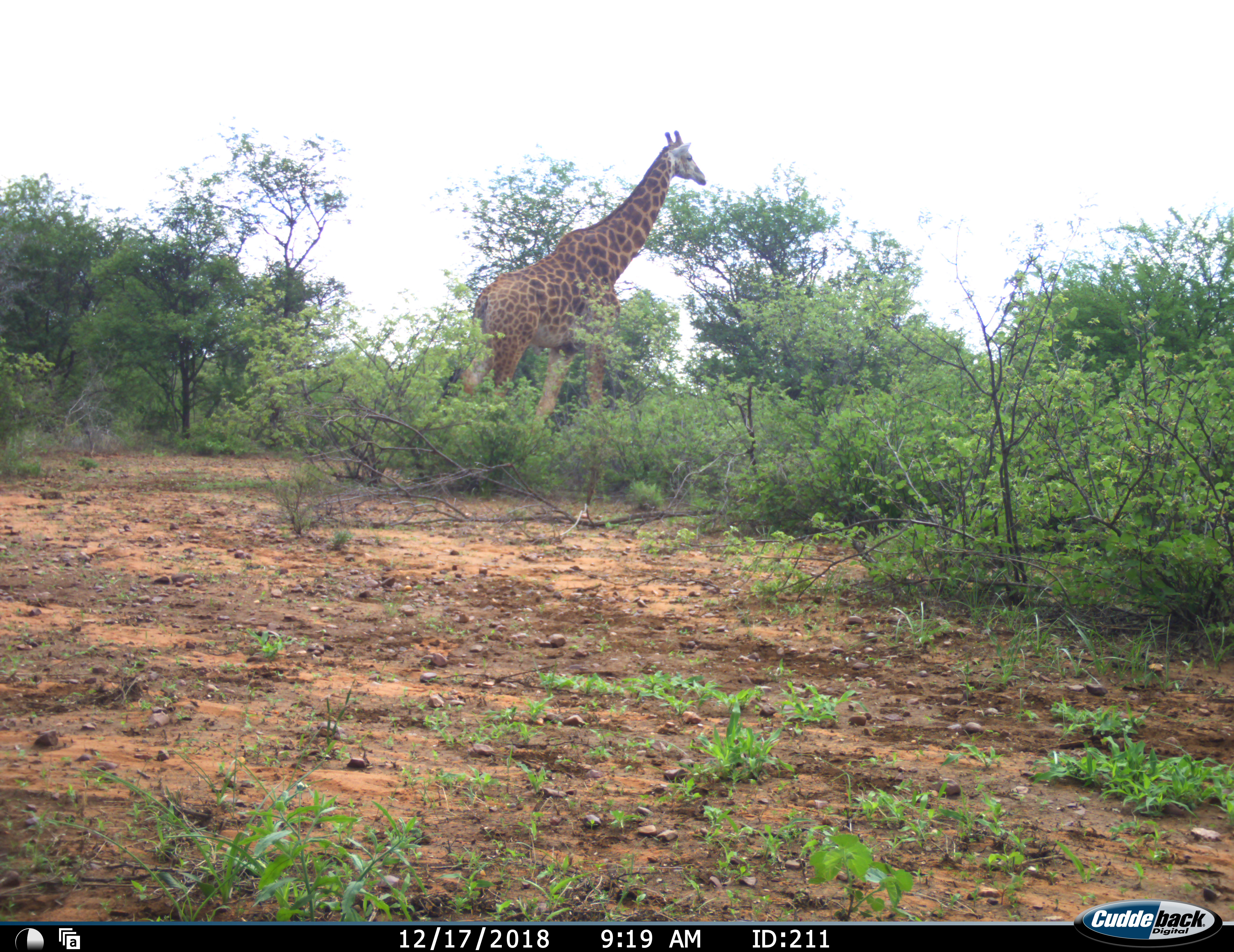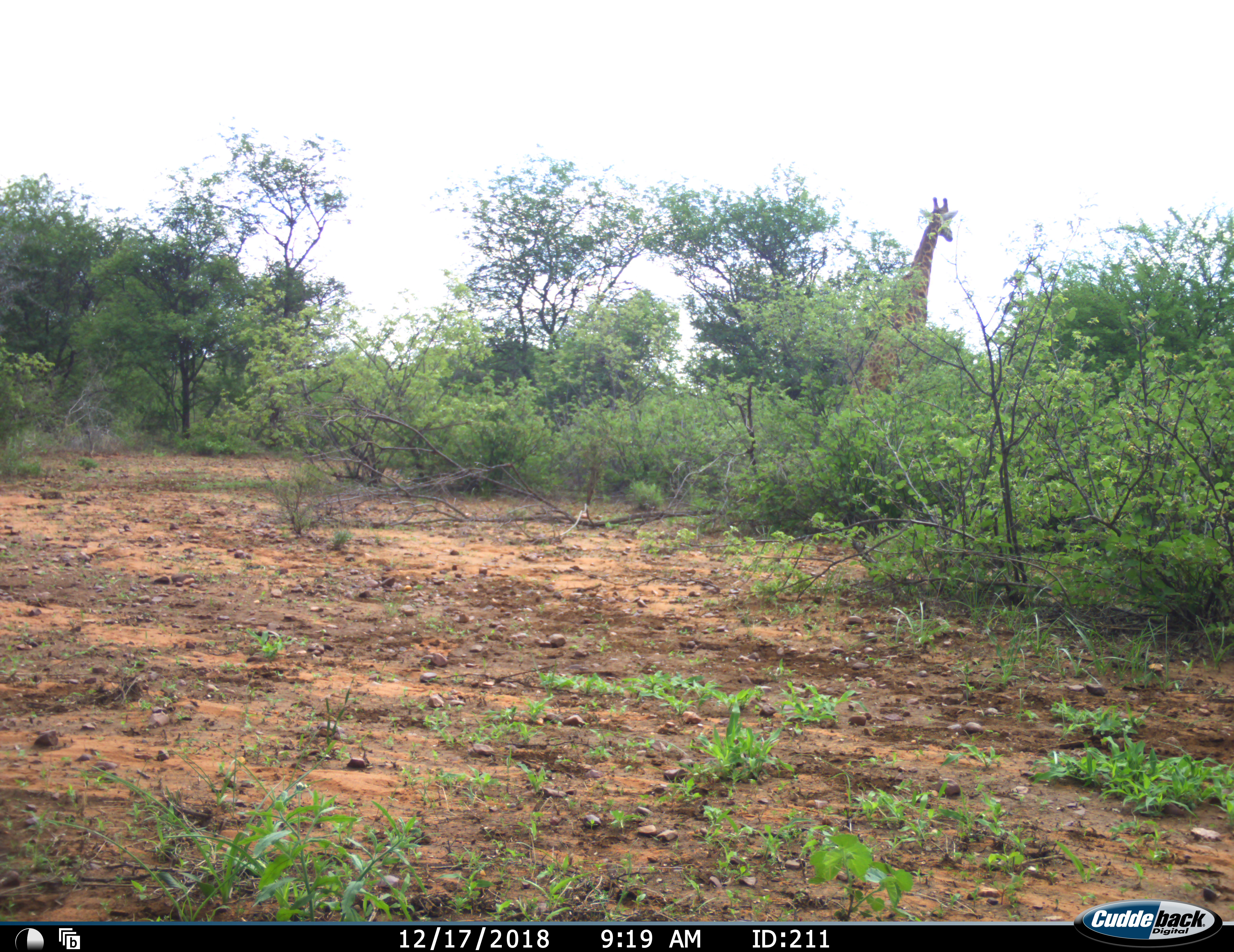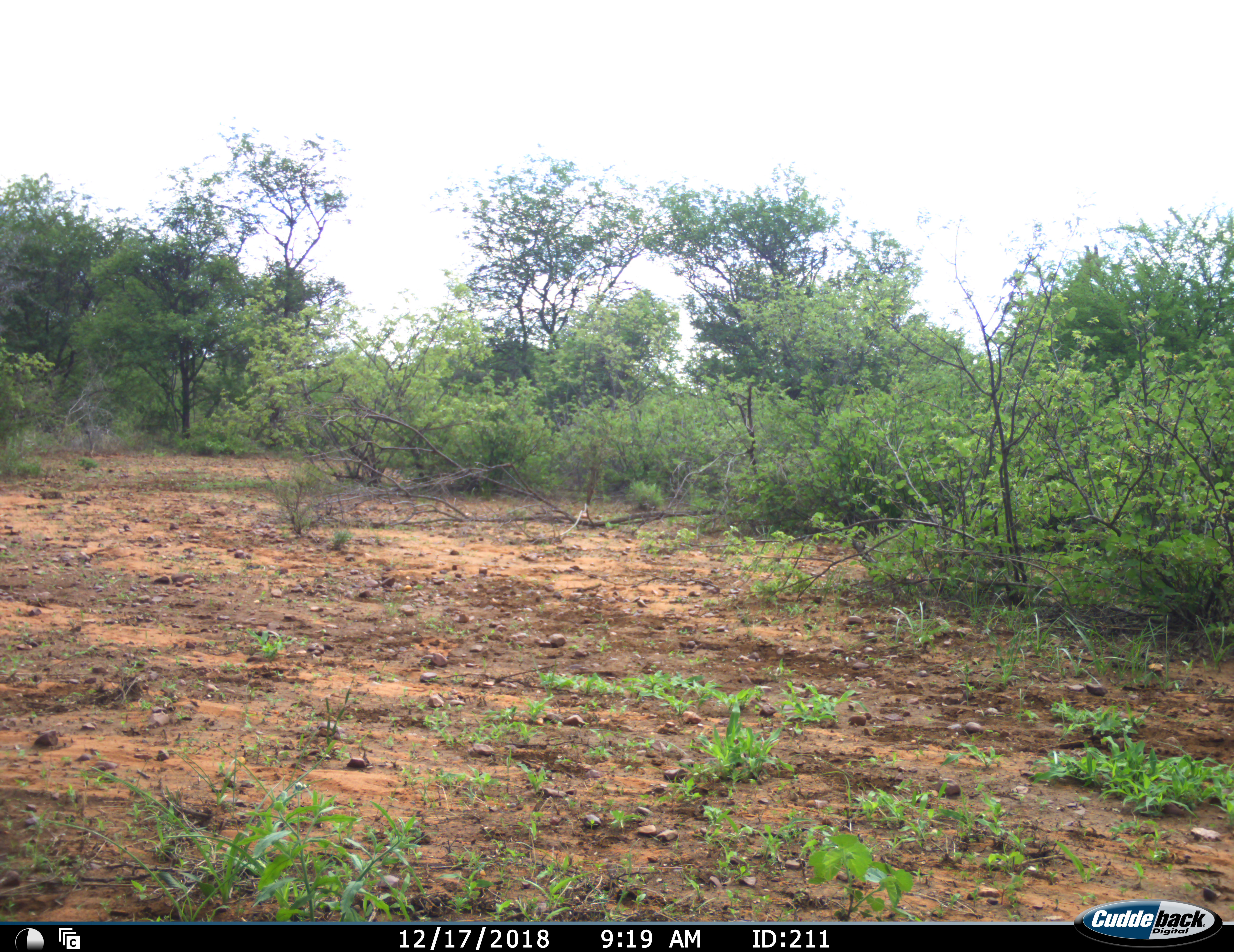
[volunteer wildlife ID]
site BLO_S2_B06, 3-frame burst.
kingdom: Animalia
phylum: Chordata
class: Mammalia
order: Artiodactyla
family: Giraffidae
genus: Giraffa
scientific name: Giraffa camelopardalis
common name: giraffe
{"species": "giraffe (Giraffa camelopardalis)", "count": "1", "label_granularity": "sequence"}